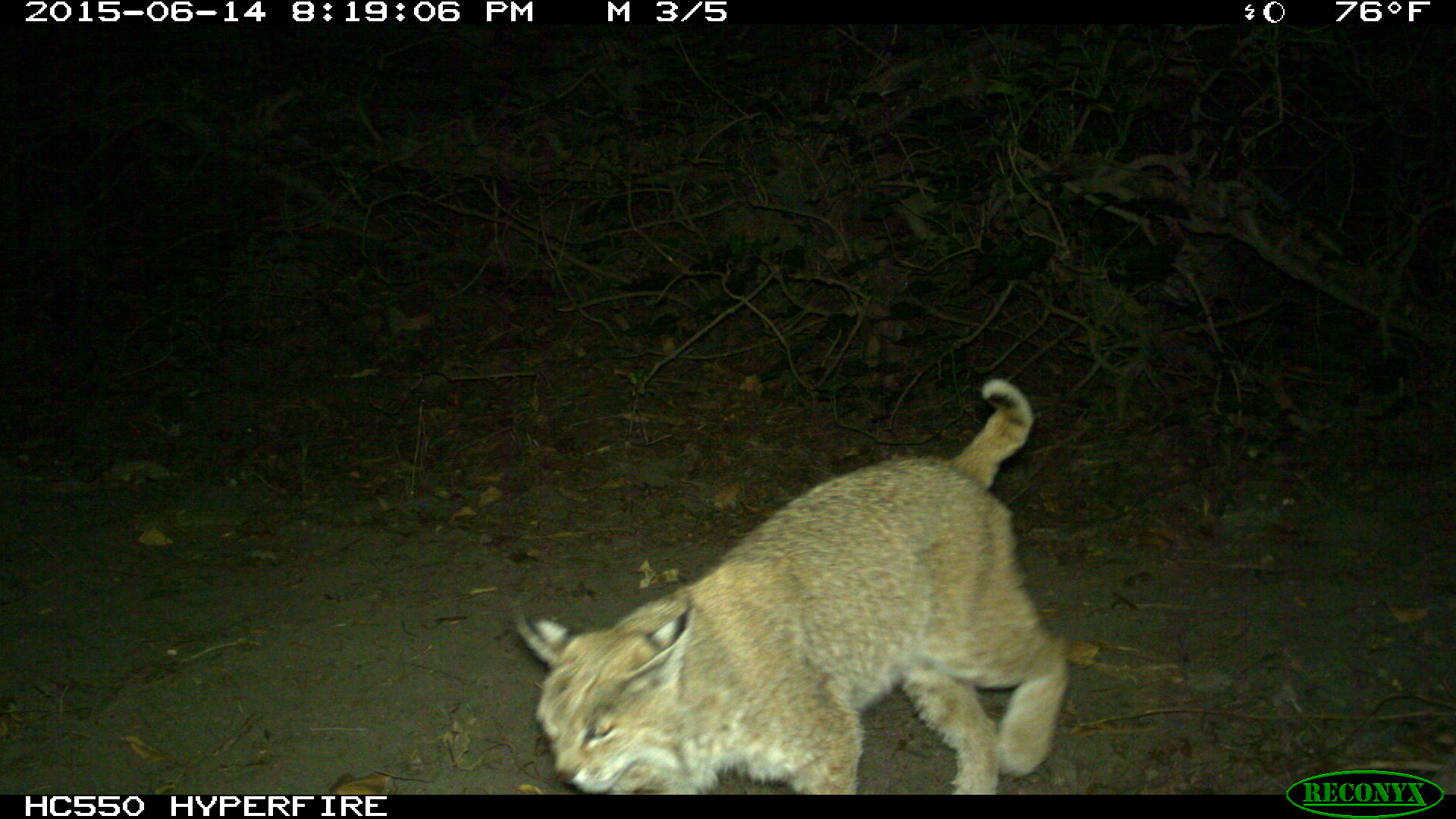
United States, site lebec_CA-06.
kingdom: Animalia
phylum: Chordata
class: Mammalia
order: Carnivora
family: Felidae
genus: Lynx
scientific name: Lynx rufus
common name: bobcat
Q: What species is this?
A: Lynx rufus (bobcat).